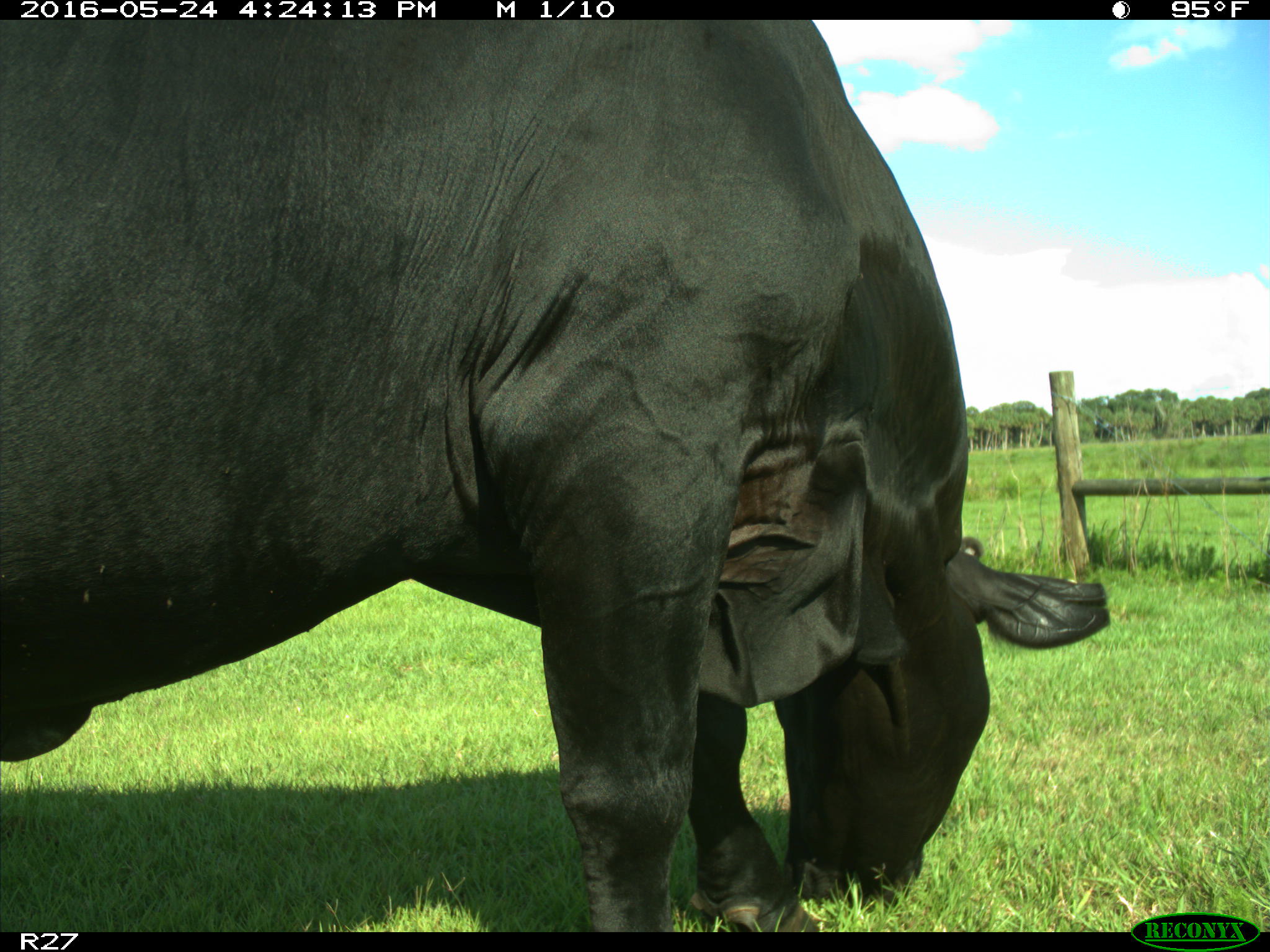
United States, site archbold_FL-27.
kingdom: Animalia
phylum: Chordata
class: Mammalia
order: Artiodactyla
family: Bovidae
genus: Bos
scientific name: Bos taurus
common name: domestic cow